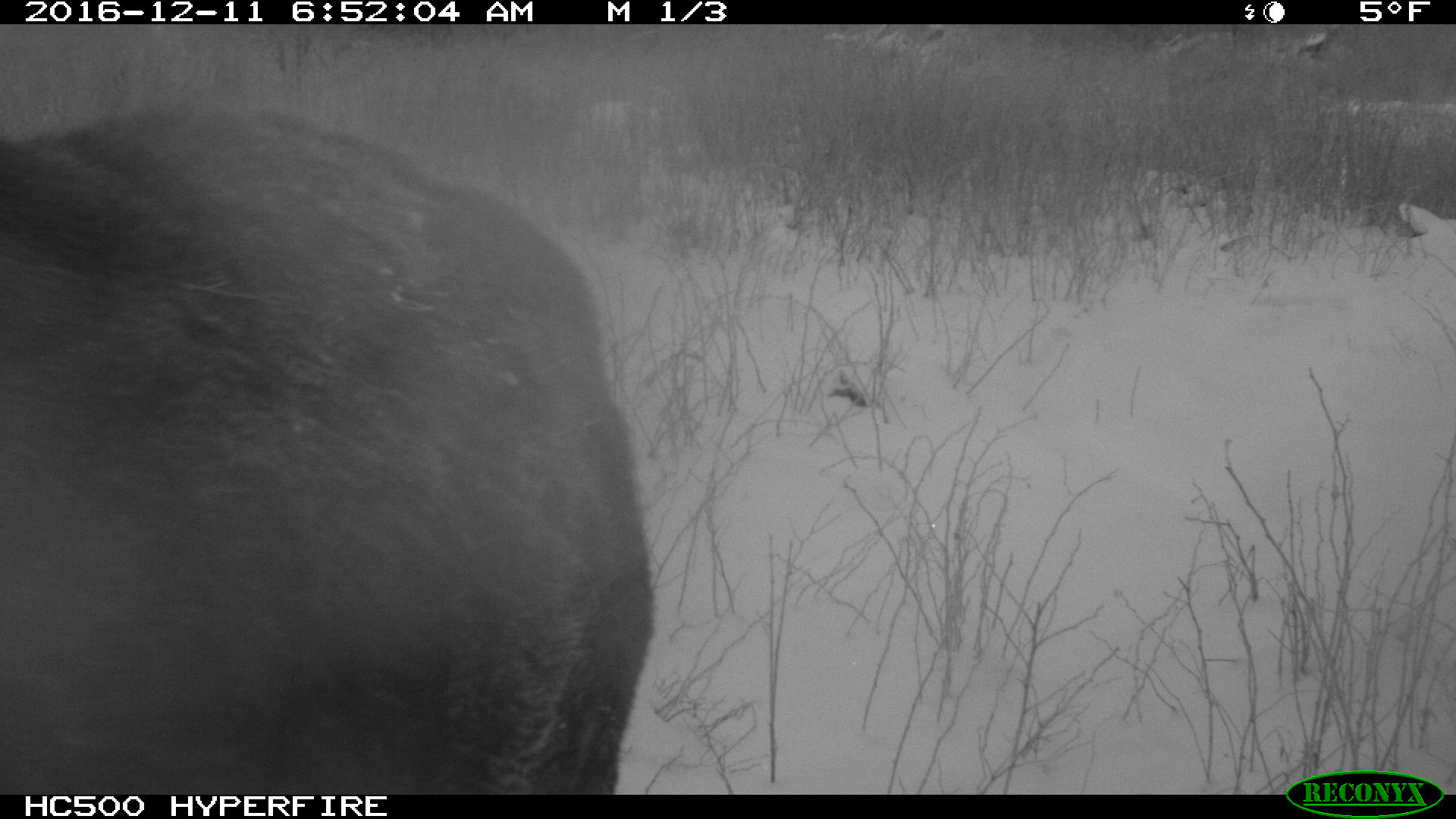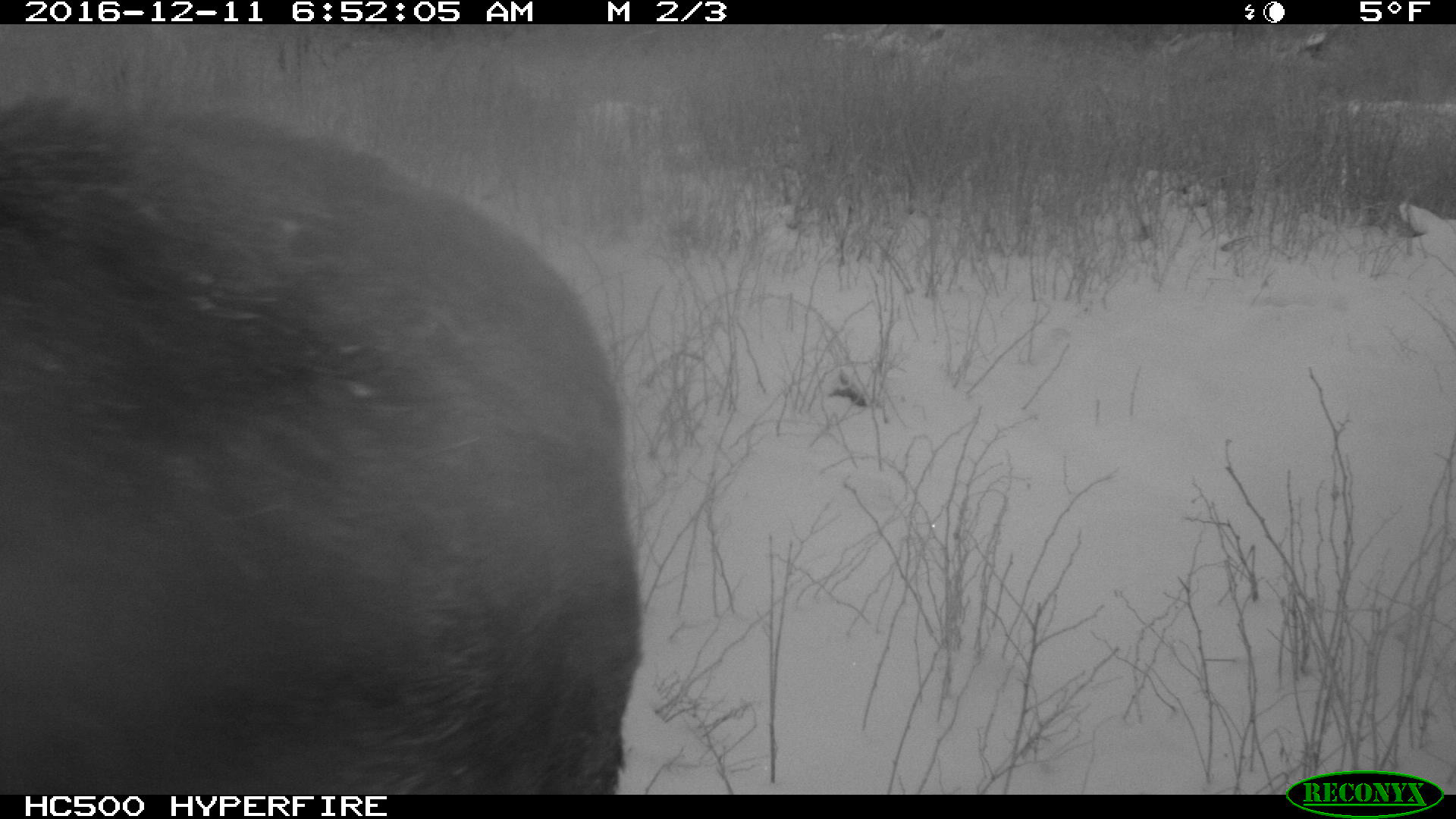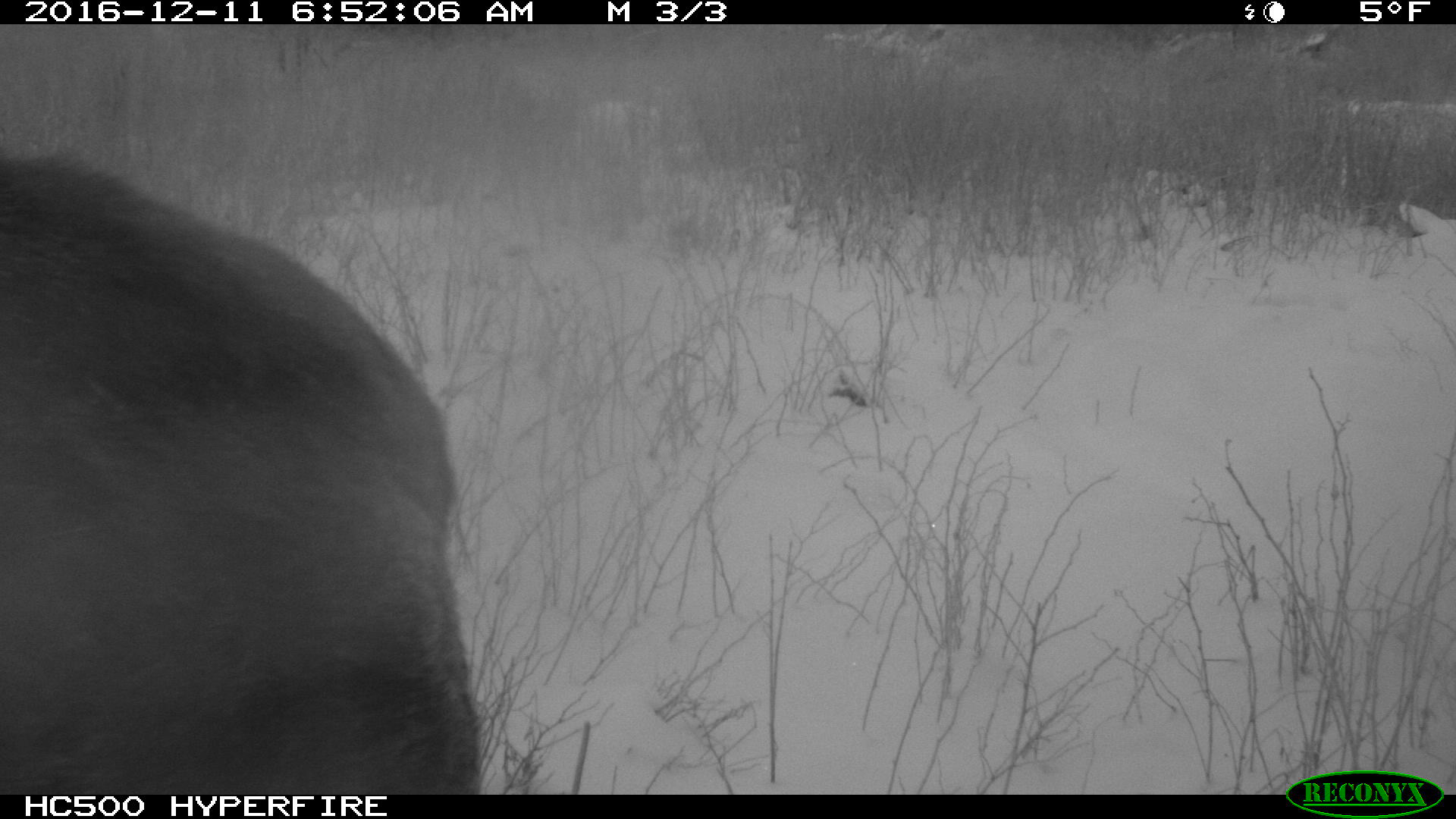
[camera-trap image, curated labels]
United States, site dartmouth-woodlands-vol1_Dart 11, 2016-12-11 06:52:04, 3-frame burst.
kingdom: Animalia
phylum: Chordata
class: Mammalia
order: Artiodactyla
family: Cervidae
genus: Alces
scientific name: Alces alces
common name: moose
Moose (Alces alces).